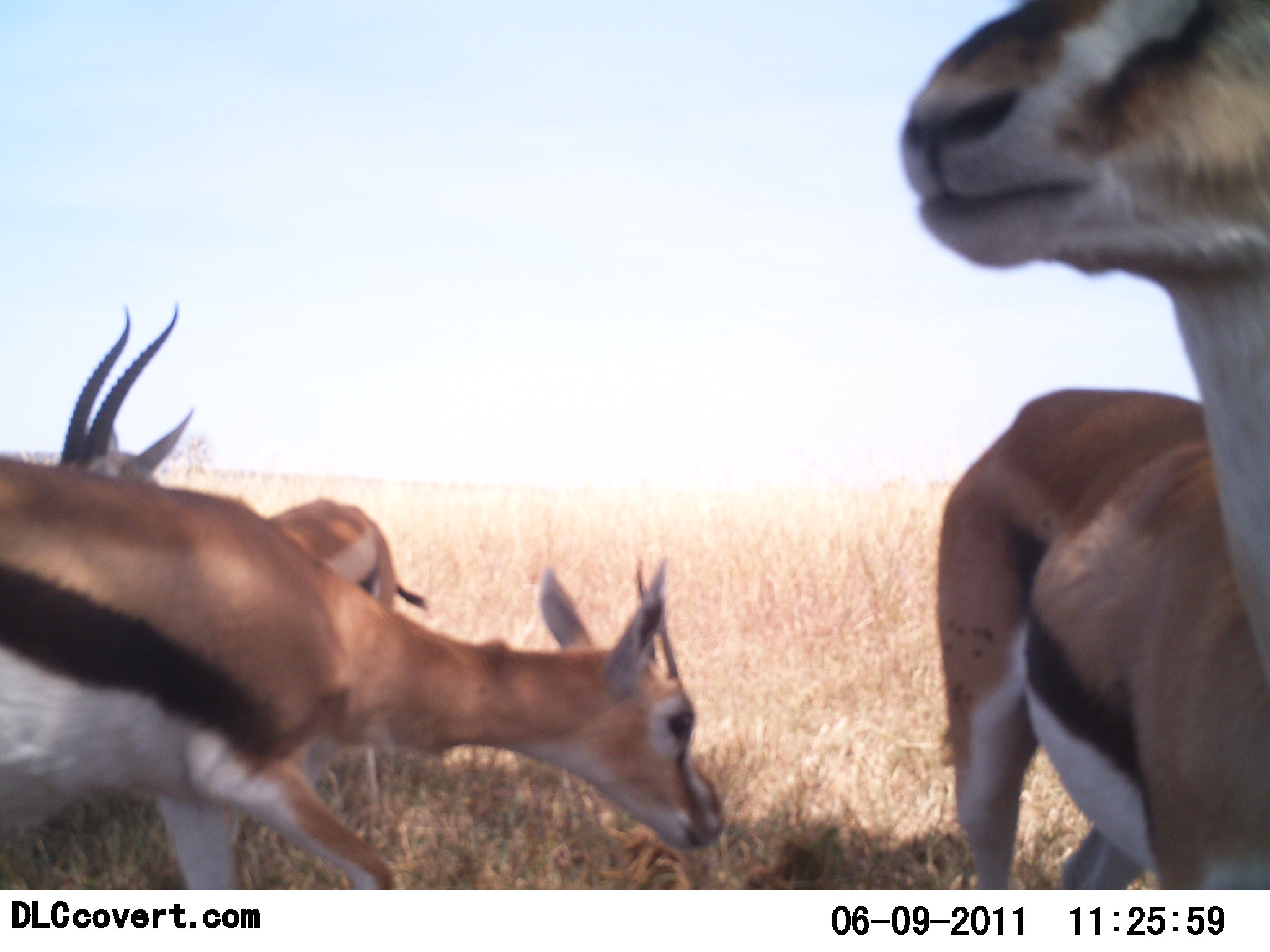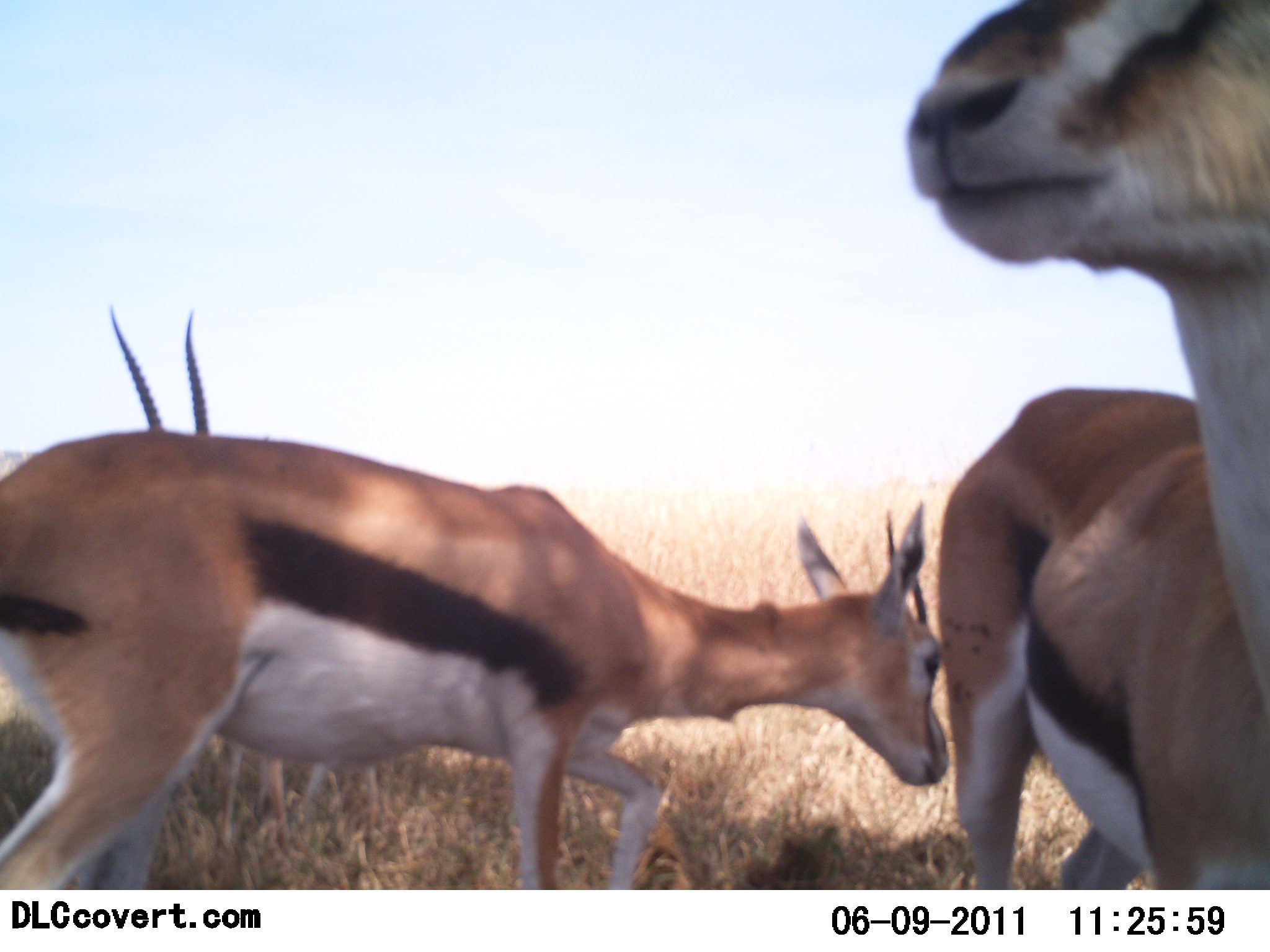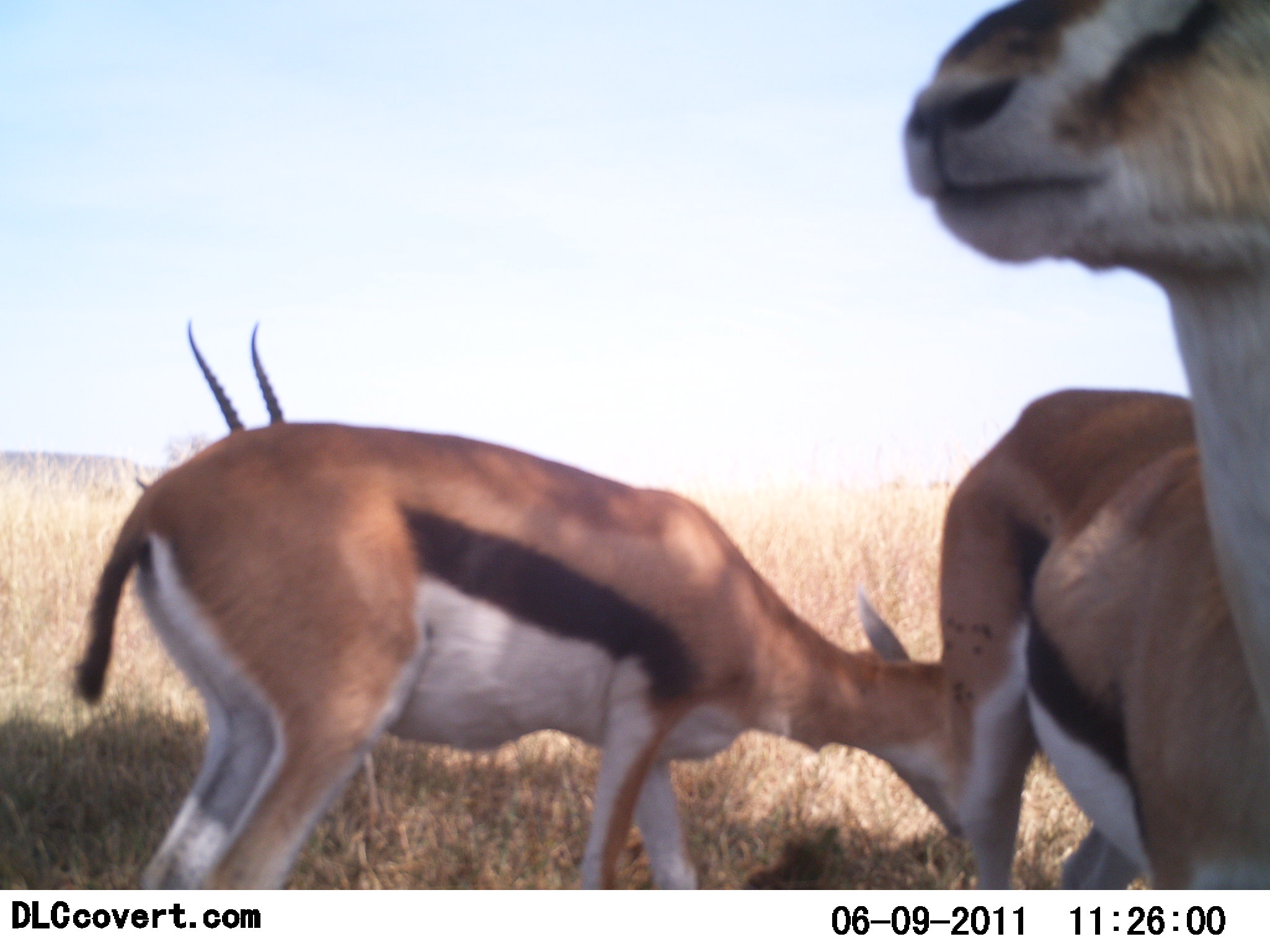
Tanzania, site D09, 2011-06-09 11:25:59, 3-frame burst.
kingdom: Animalia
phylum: Chordata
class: Mammalia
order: Artiodactyla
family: Bovidae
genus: Eudorcas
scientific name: Eudorcas thomsonii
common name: thomson's gazelle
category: gazellethomsons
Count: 3.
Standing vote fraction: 71%.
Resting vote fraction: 0%.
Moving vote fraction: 64%.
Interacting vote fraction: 0%.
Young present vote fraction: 0%.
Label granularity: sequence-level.